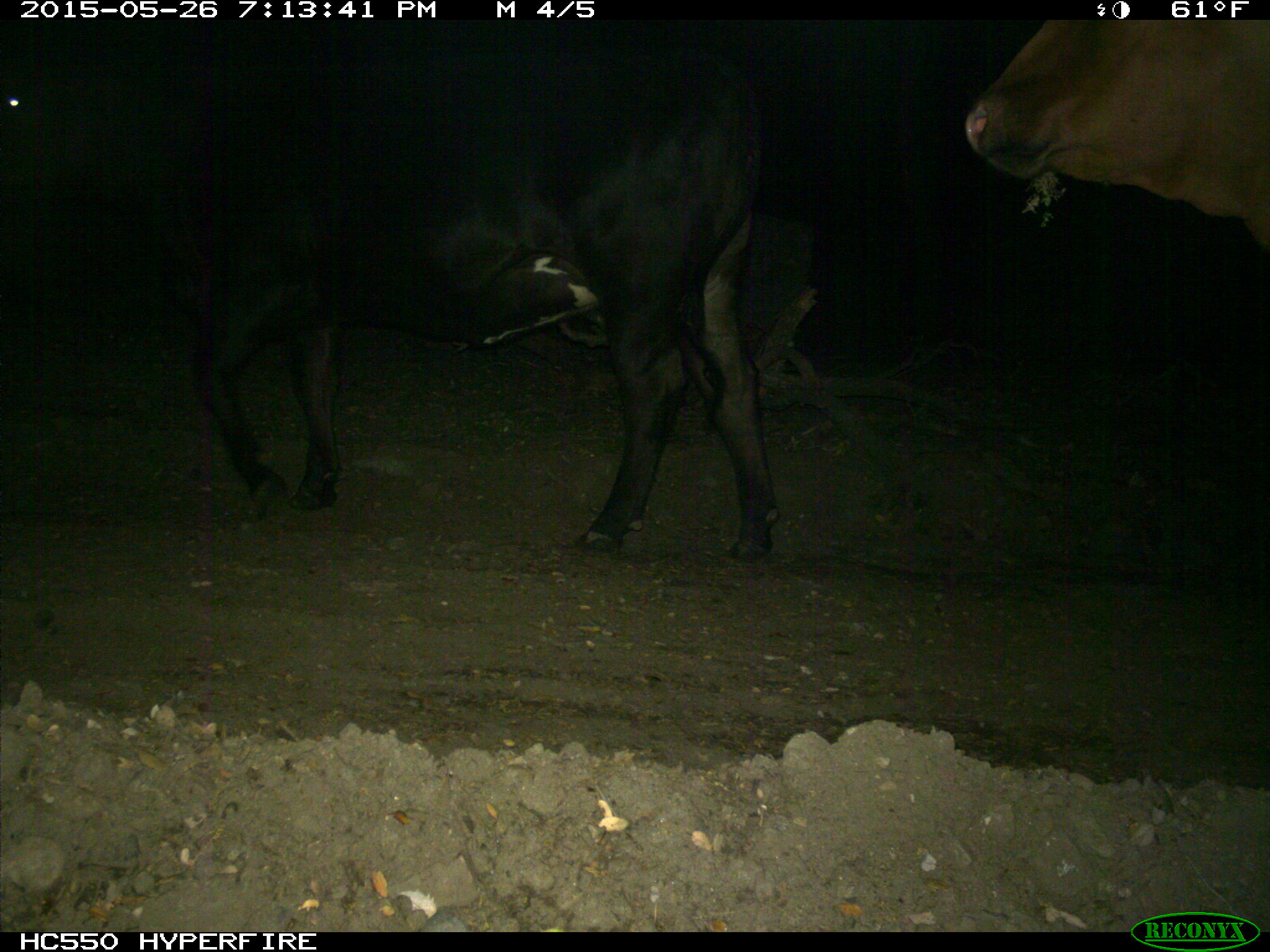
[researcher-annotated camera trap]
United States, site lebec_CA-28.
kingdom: Animalia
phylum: Chordata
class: Mammalia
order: Artiodactyla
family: Bovidae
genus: Bos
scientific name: Bos taurus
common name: domestic cow